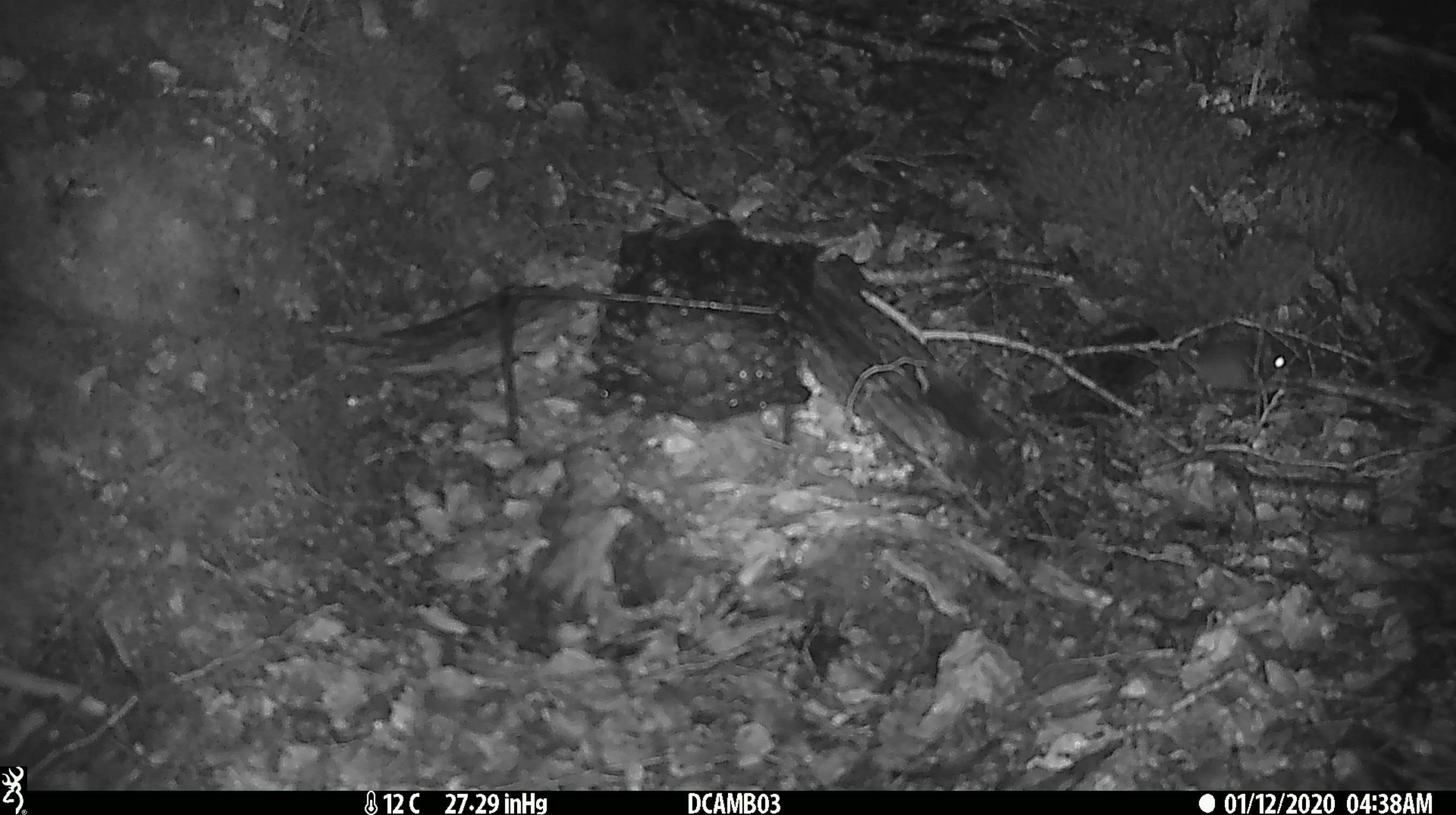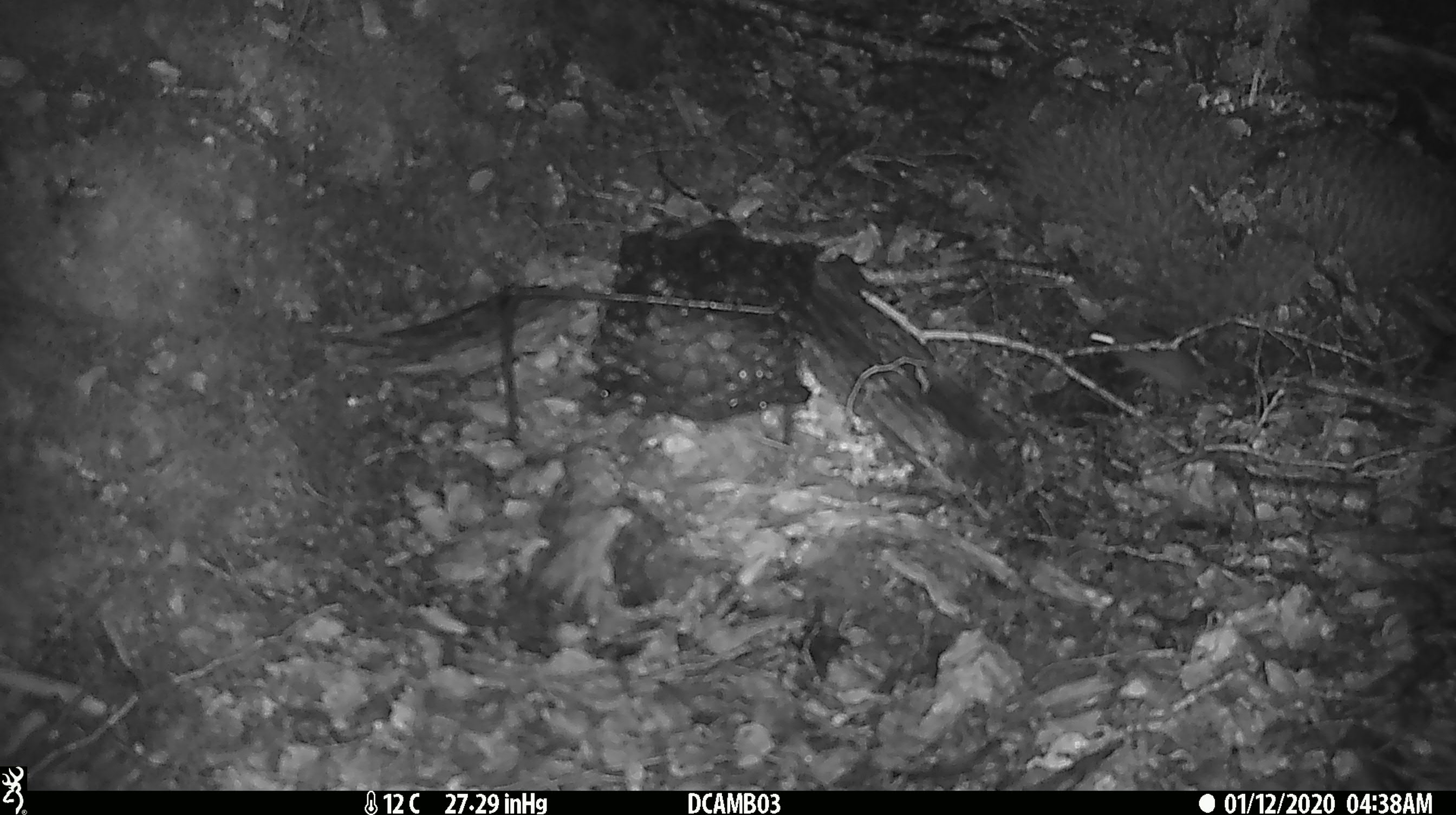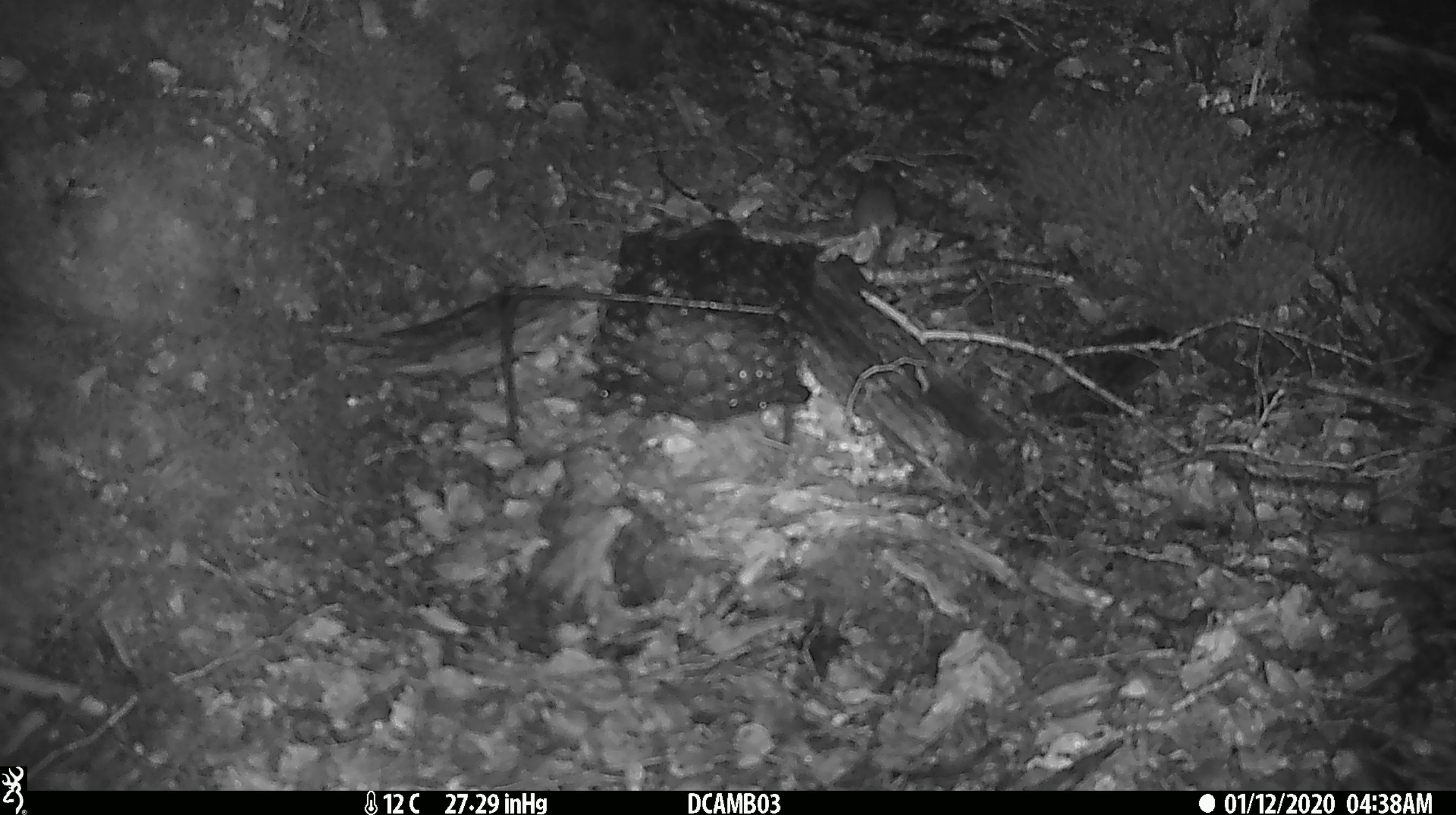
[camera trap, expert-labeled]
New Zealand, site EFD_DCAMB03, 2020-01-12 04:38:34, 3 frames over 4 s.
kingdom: Animalia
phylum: Chordata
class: Mammalia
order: Rodentia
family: Muridae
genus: Mus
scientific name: Mus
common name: mouse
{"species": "mouse (Mus)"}